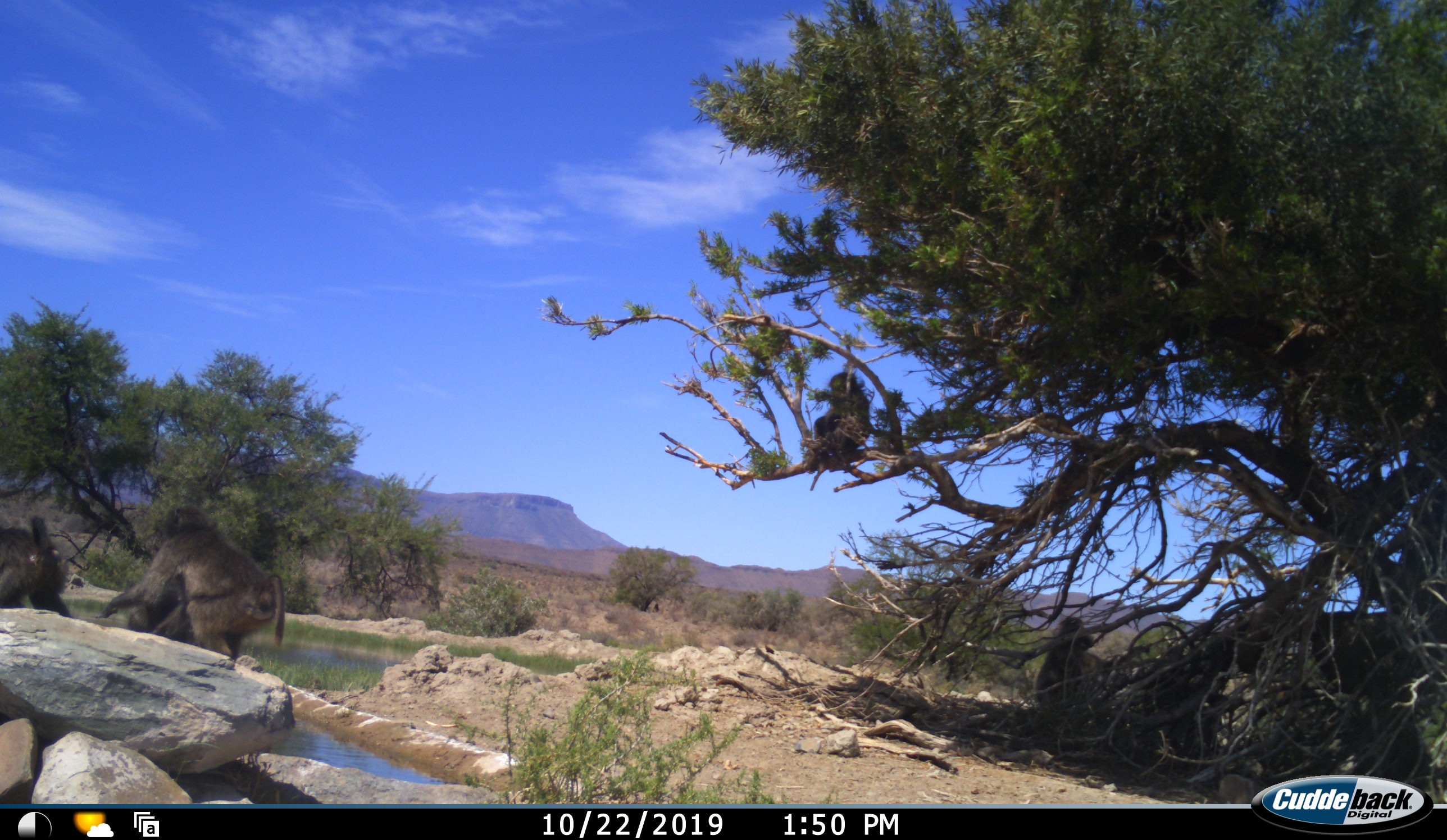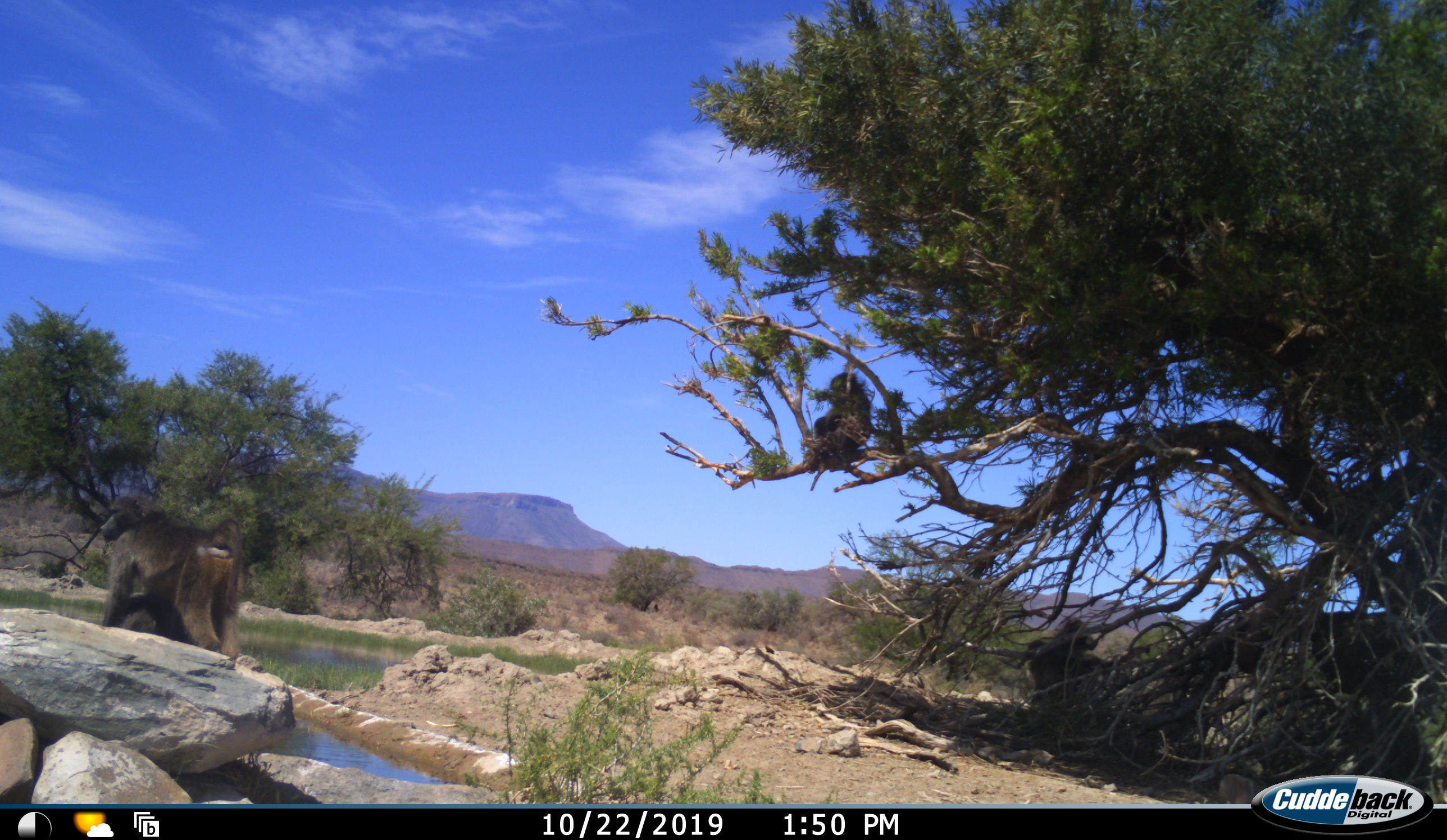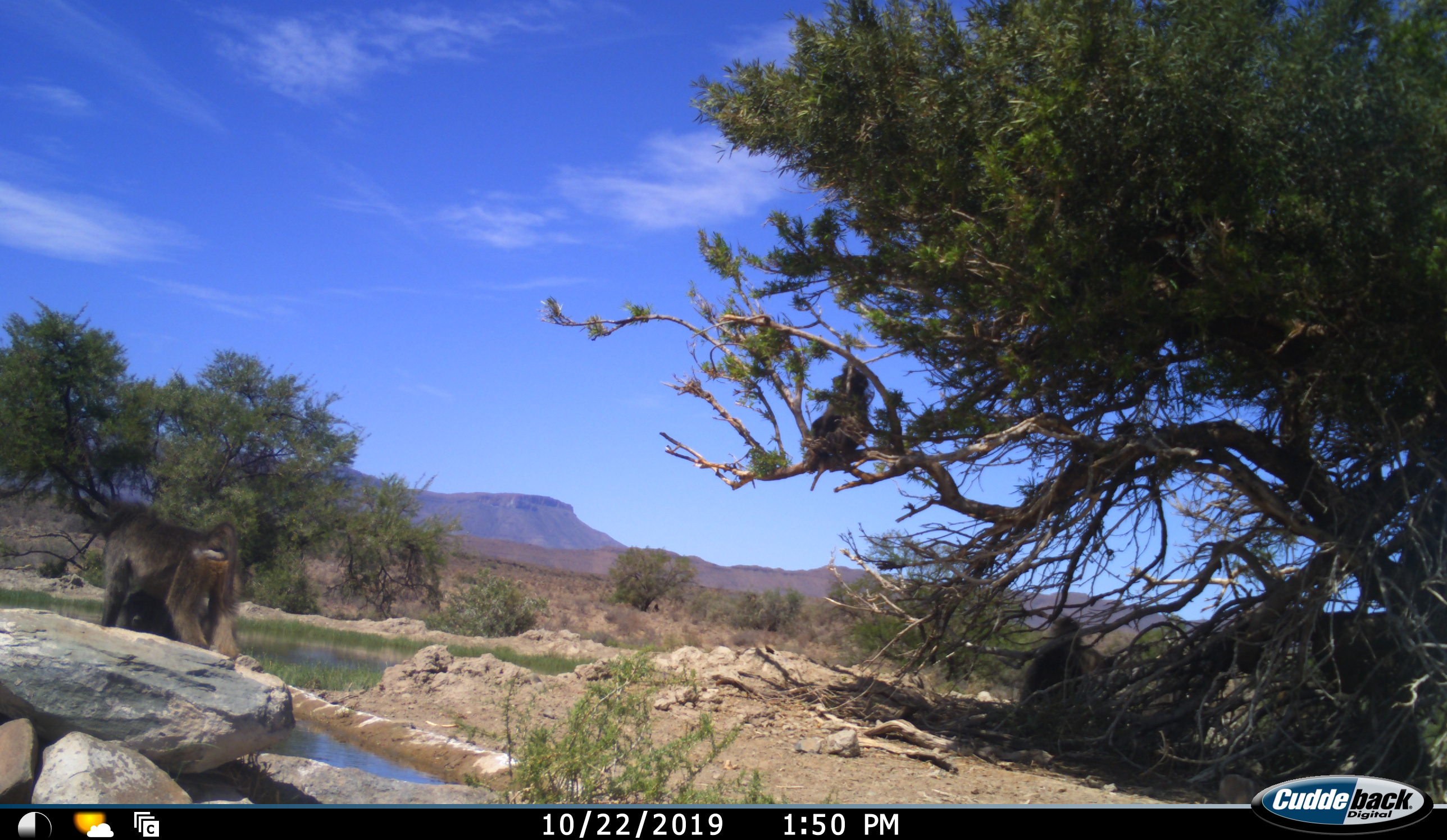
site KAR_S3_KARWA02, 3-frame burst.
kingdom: Animalia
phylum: Chordata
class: Mammalia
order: Primates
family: Cercopithecidae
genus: Papio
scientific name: Papio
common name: baboon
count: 5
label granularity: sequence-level